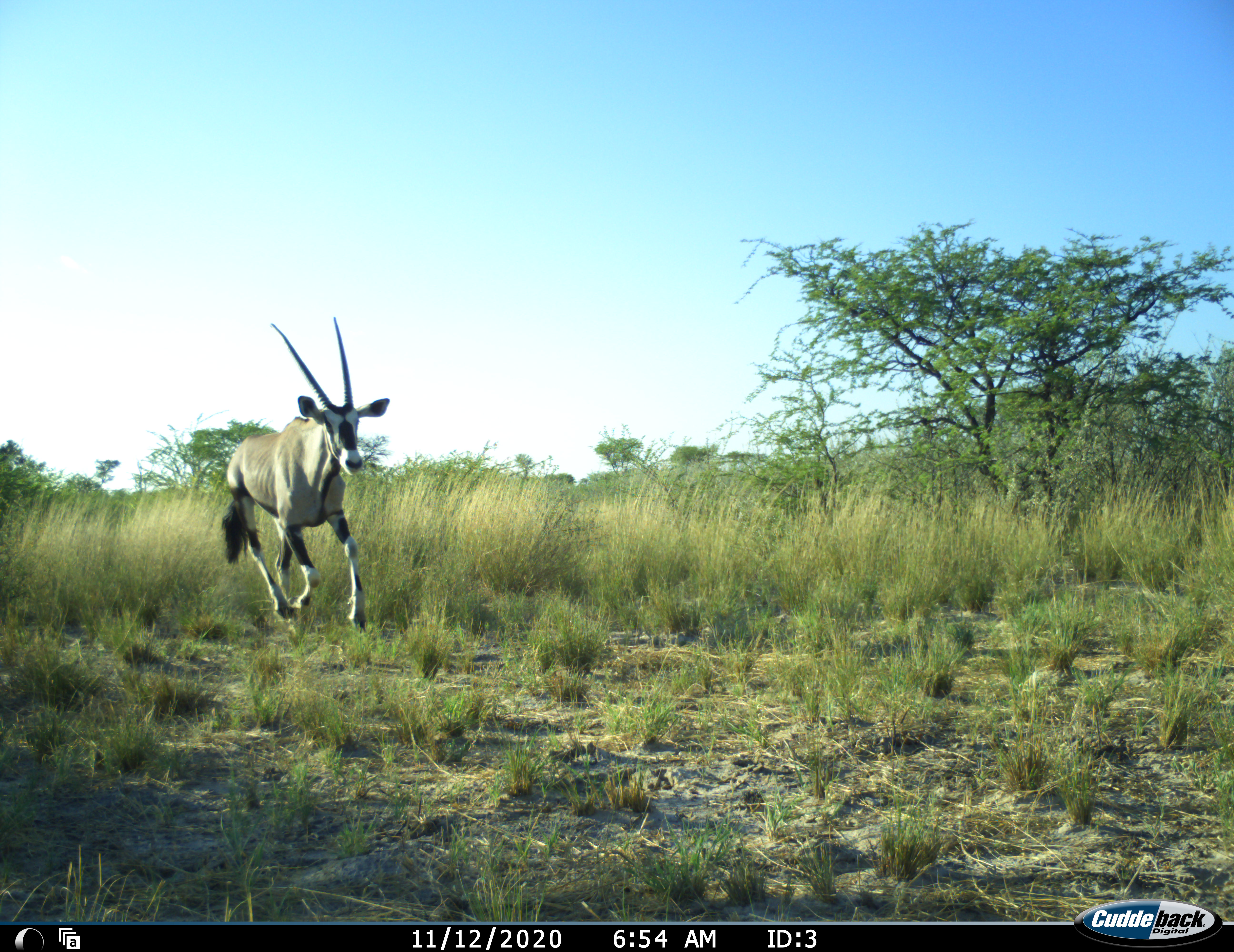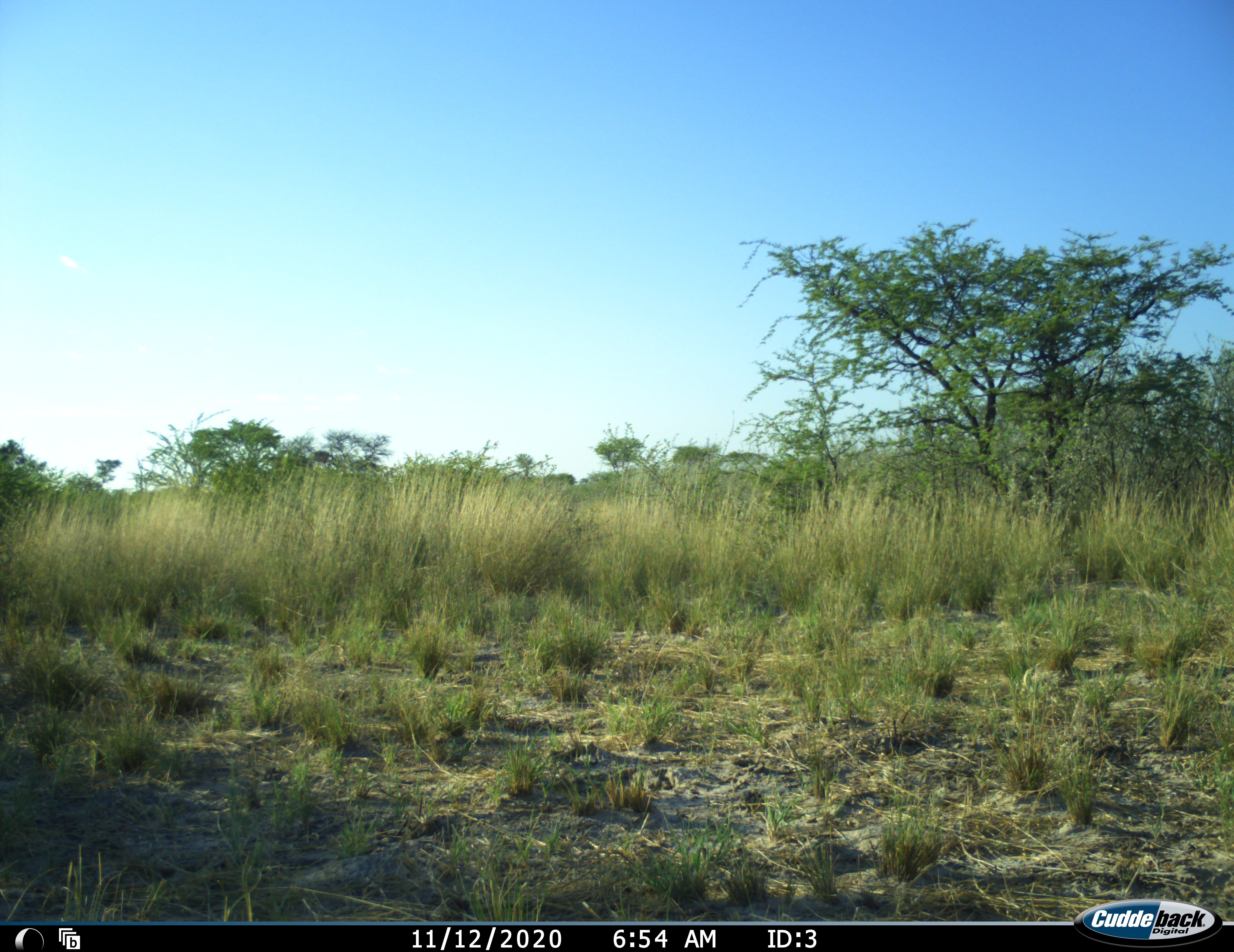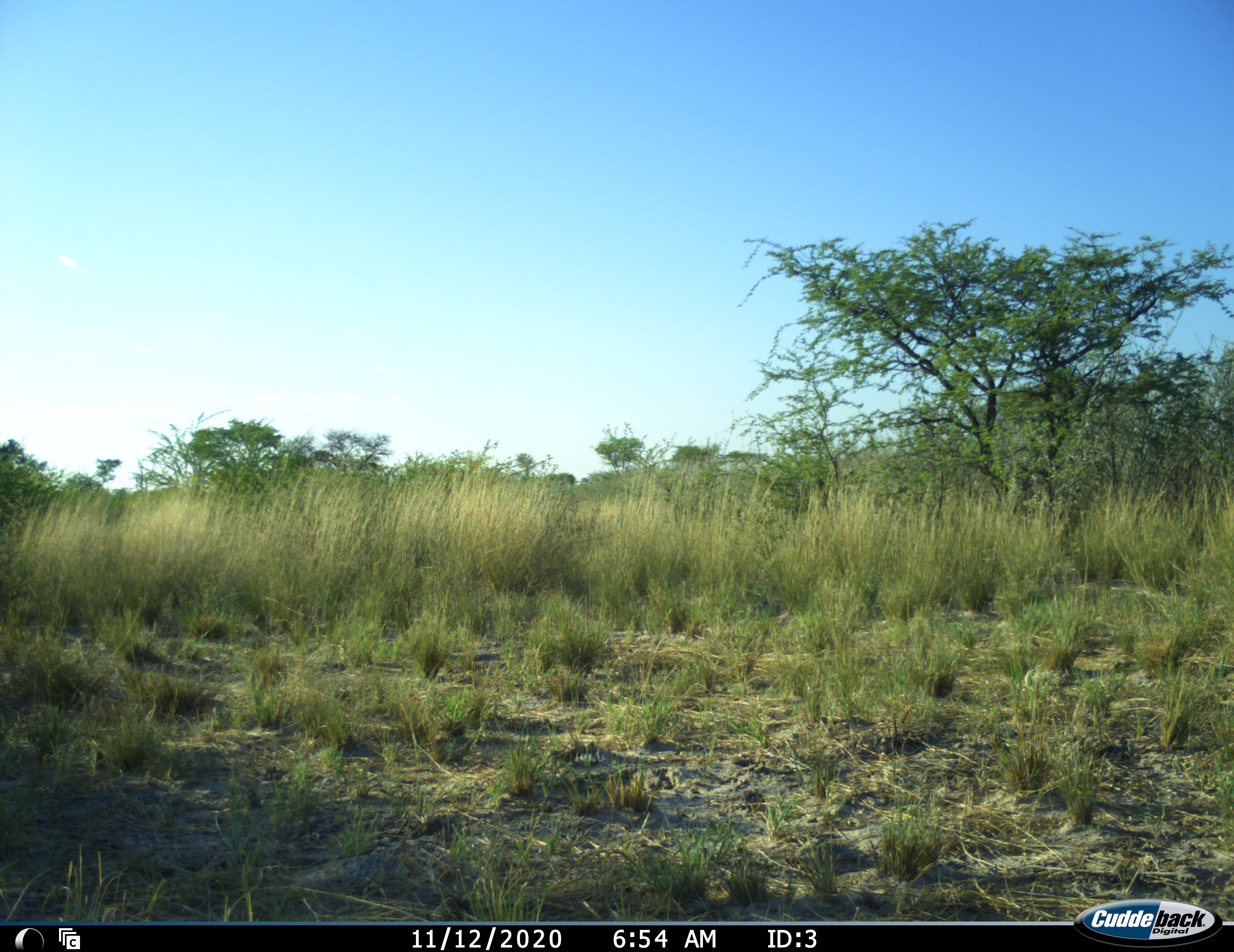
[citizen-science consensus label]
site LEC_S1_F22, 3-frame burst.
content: unidentified animal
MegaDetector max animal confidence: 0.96